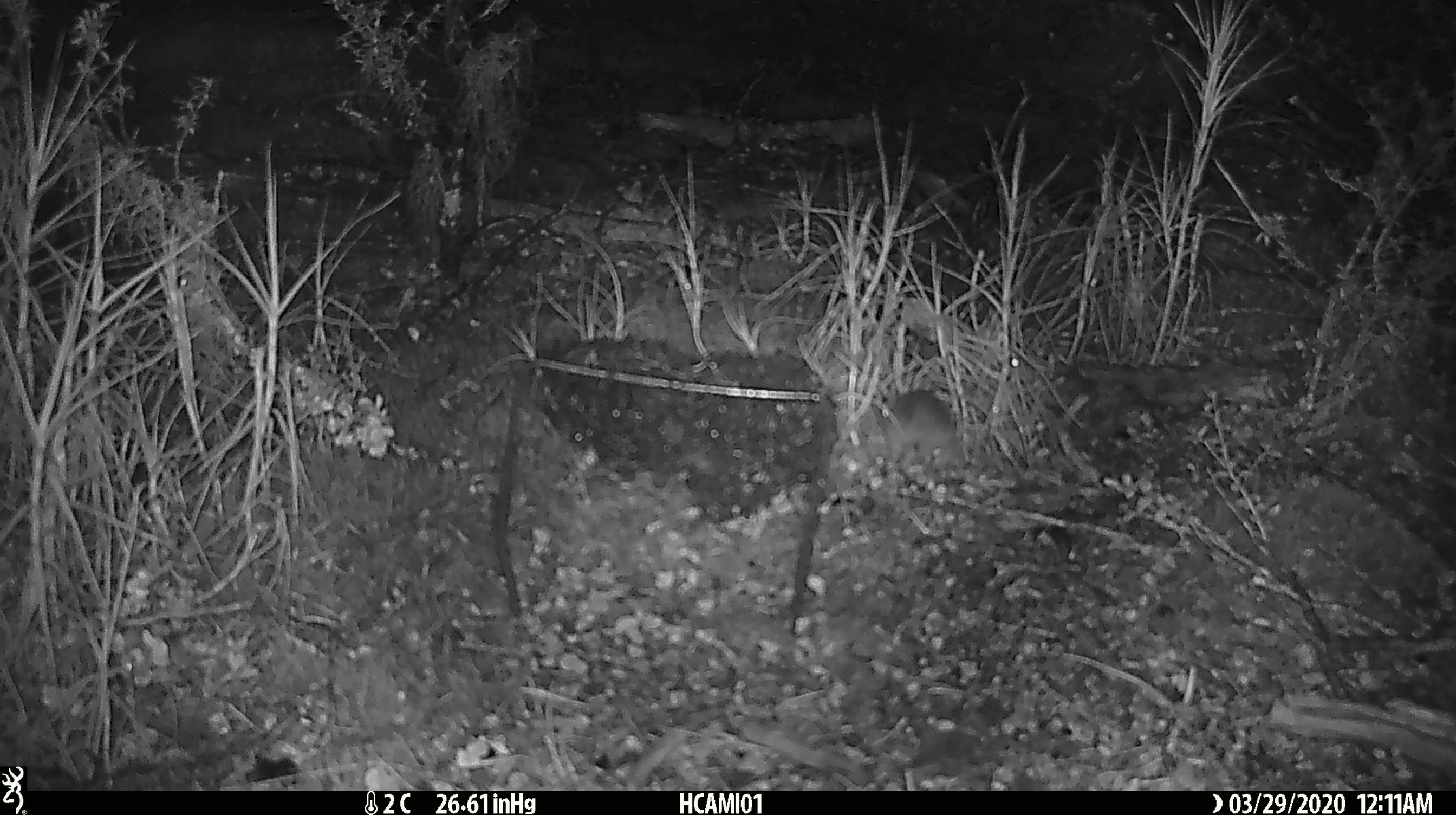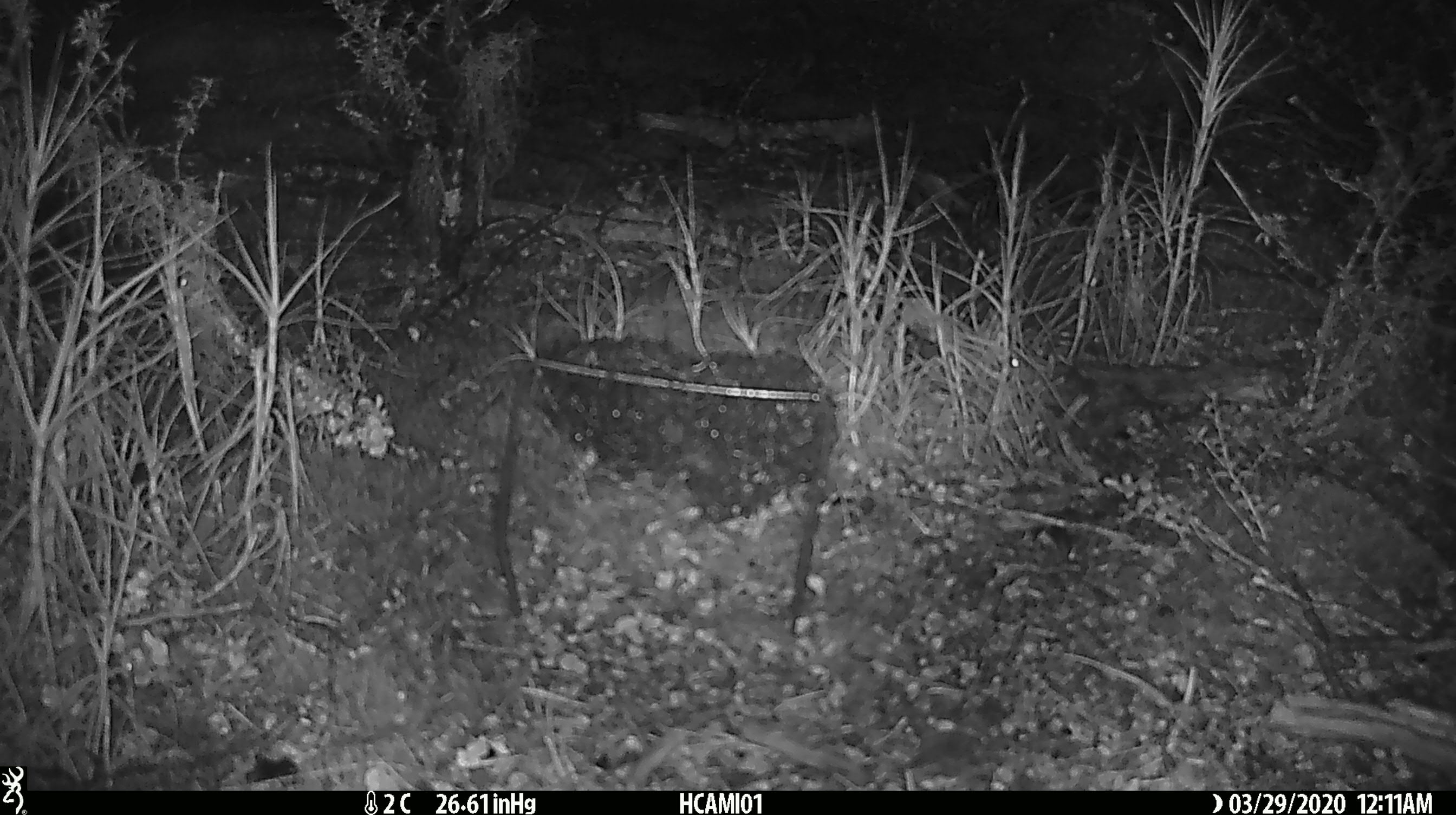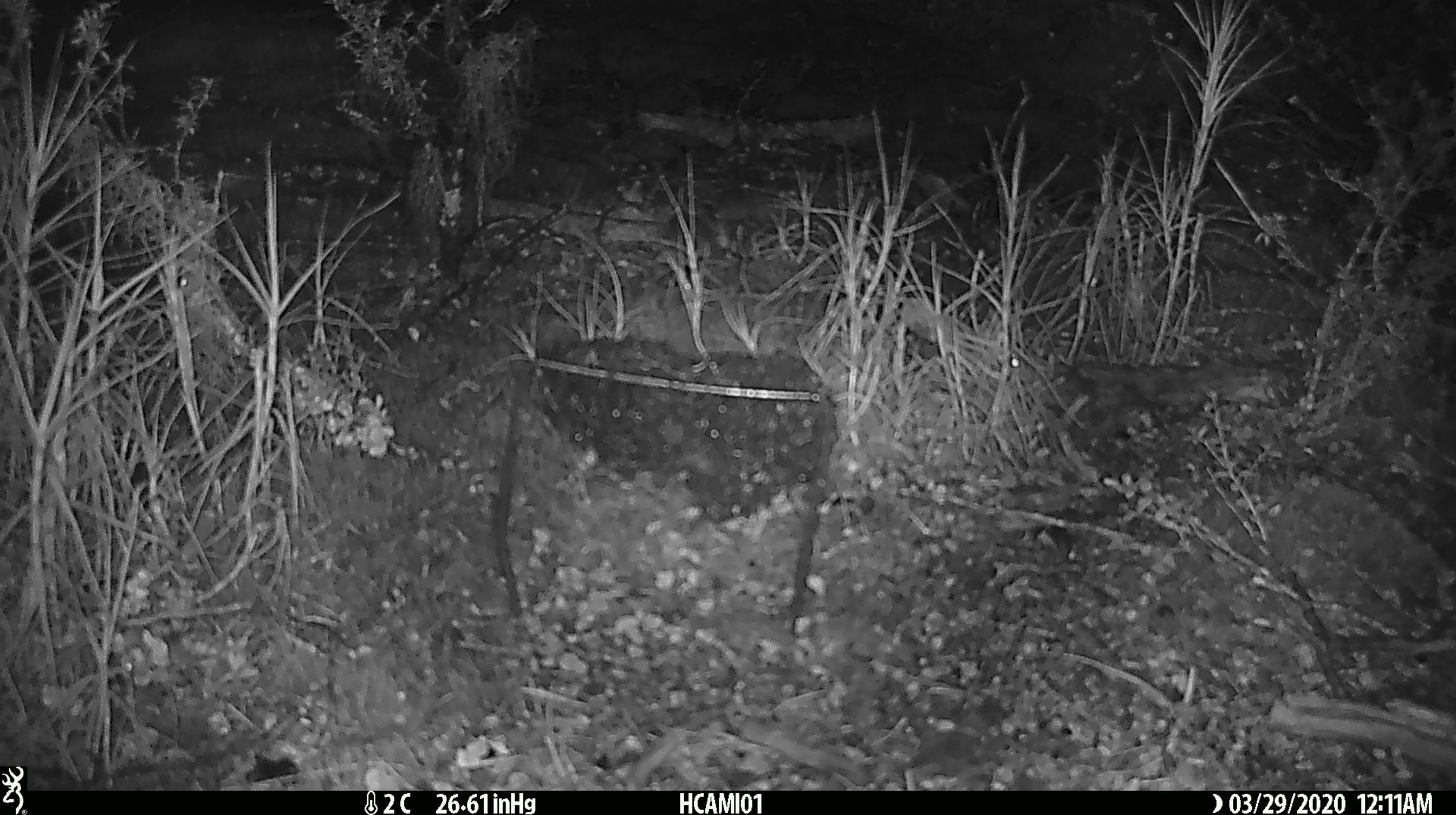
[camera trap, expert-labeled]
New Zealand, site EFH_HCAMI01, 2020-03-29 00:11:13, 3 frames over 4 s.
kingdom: Animalia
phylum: Chordata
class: Mammalia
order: Rodentia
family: Muridae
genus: Mus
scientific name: Mus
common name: mouse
Mouse (Mus).